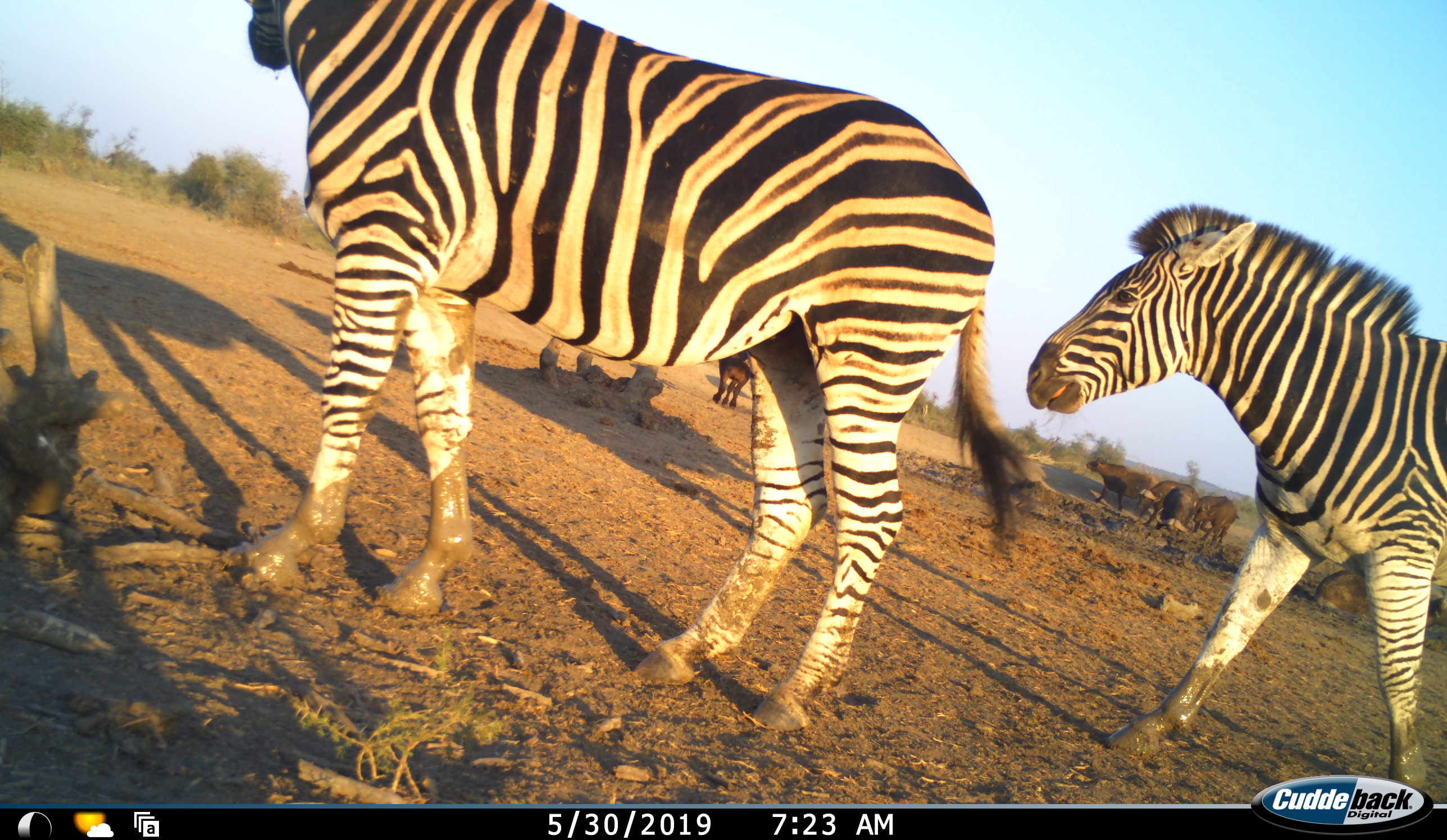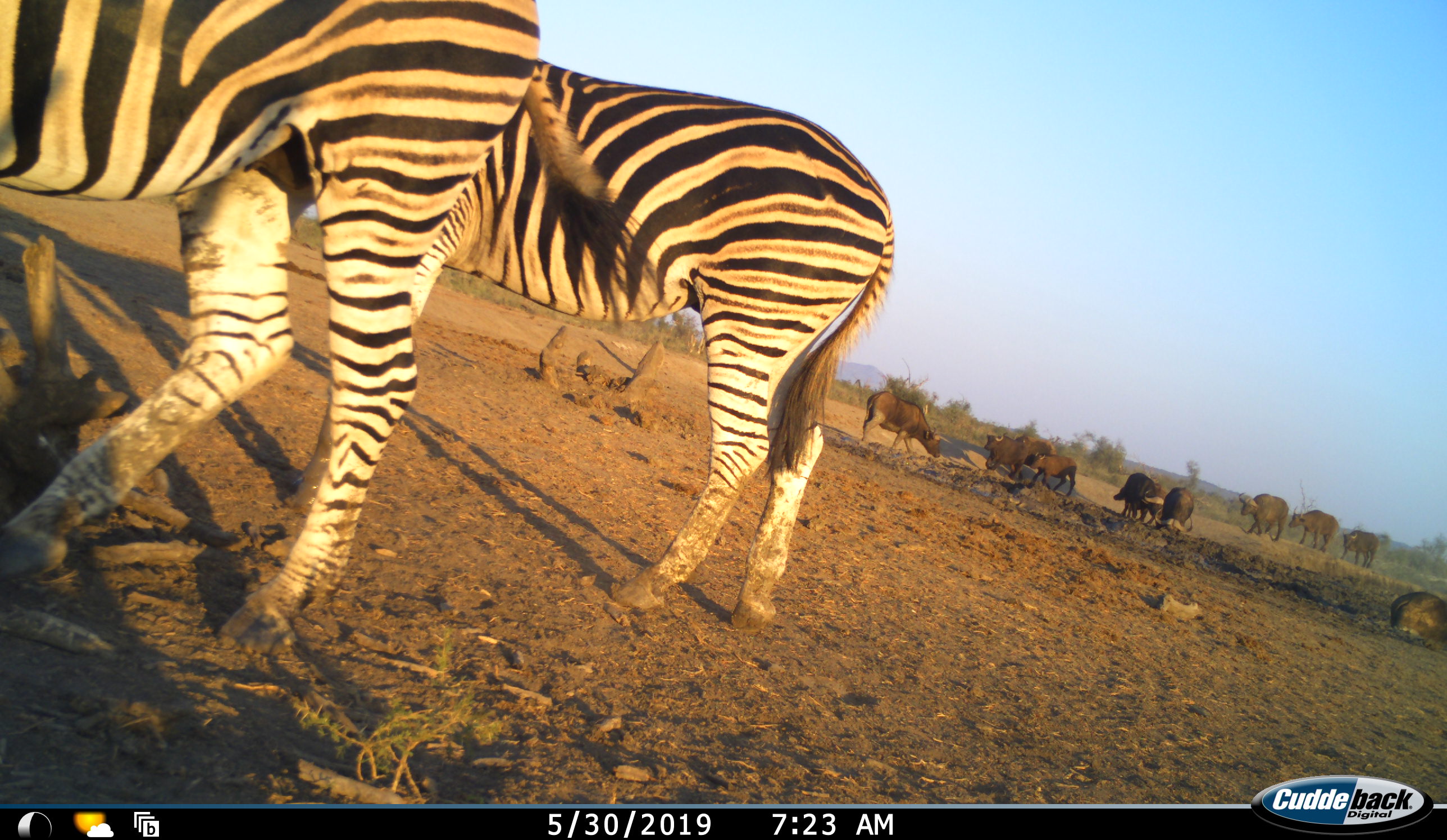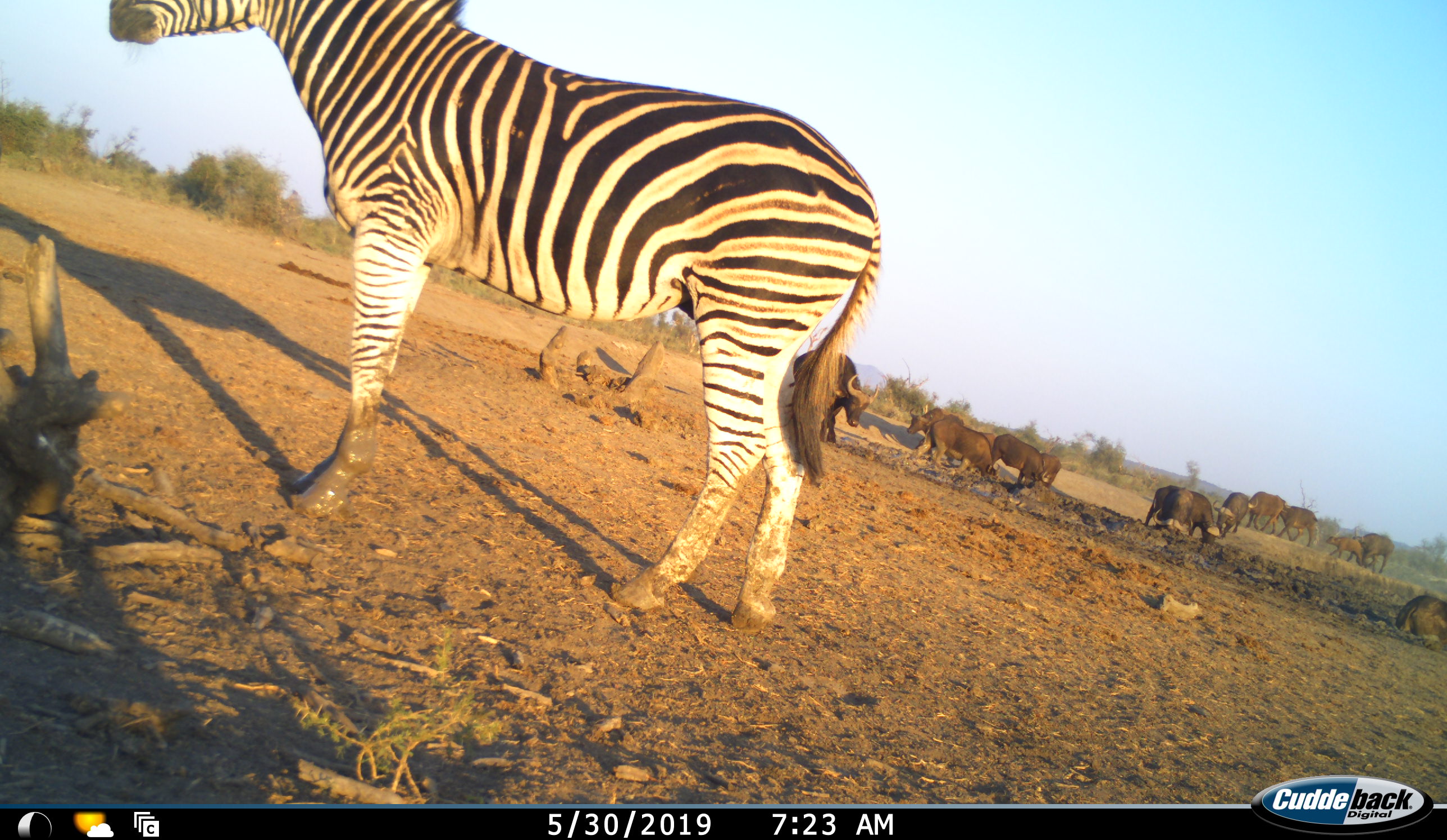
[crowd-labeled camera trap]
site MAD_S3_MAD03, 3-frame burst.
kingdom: Animalia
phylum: Chordata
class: Mammalia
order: Artiodactyla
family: Bovidae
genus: Syncerus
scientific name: Syncerus caffer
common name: african buffalo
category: buffalo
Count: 11-50.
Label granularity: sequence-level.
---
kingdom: Animalia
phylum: Chordata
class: Mammalia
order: Perissodactyla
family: Equidae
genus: Equus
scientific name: Equus quagga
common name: plains zebra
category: zebraplains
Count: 2.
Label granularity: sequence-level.